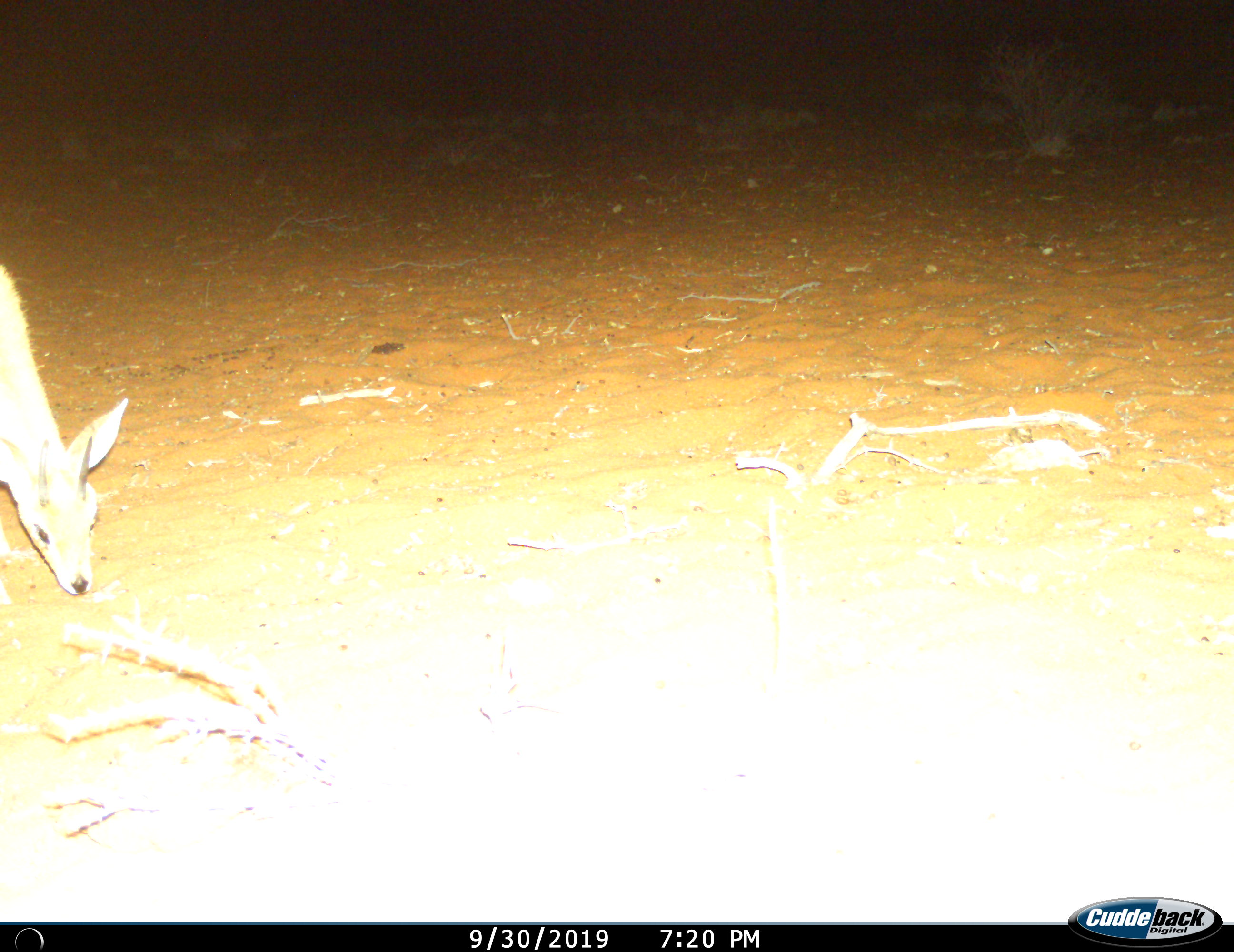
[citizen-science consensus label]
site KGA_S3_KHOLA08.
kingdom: Animalia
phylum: Chordata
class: Mammalia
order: Artiodactyla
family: Bovidae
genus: Raphicerus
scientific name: Raphicerus campestris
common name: steenbok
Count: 1.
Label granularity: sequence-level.